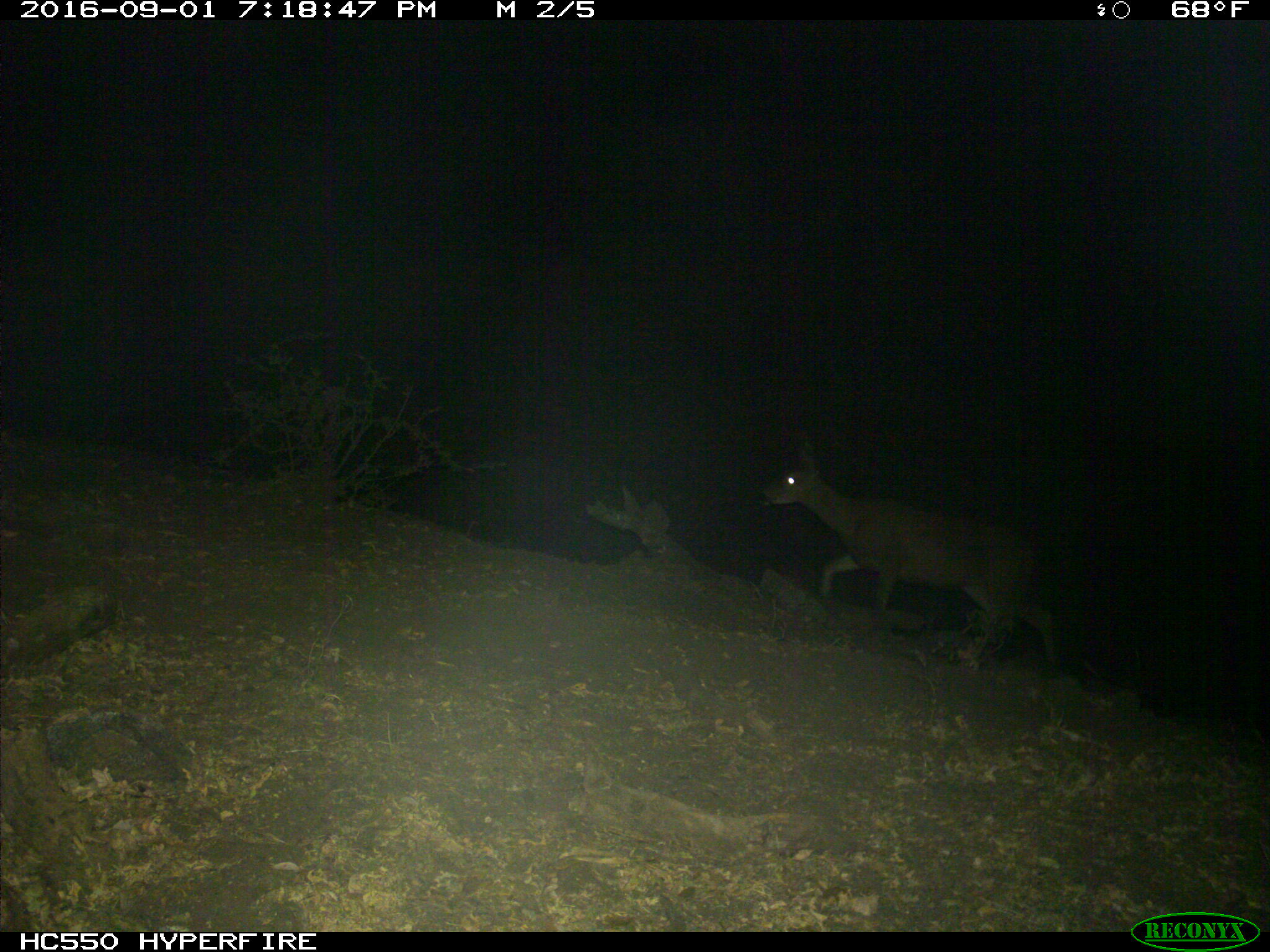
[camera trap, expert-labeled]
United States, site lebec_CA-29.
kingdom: Animalia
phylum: Chordata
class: Mammalia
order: Artiodactyla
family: Cervidae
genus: Odocoileus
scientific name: Odocoileus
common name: deer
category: unidentified deer